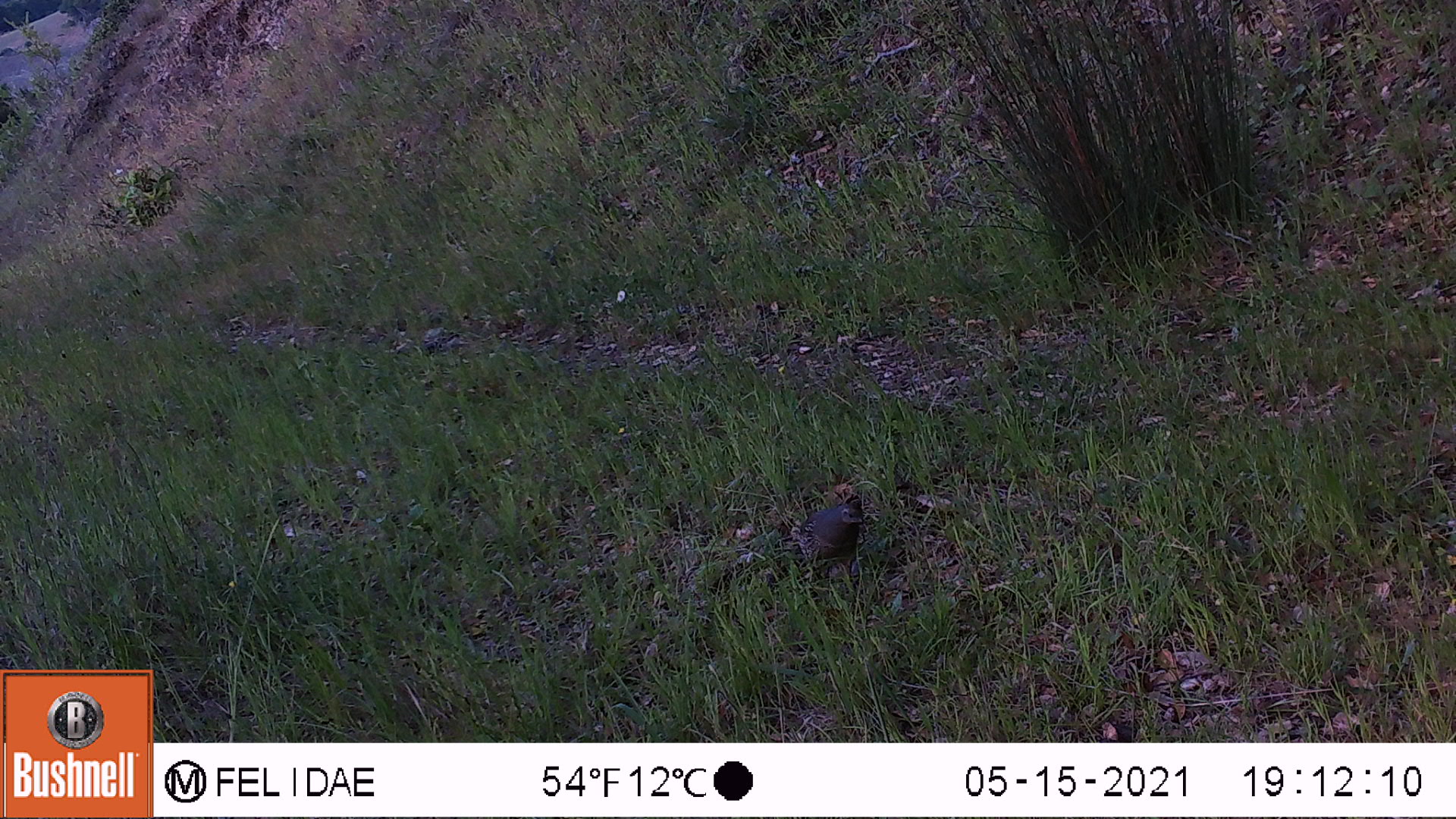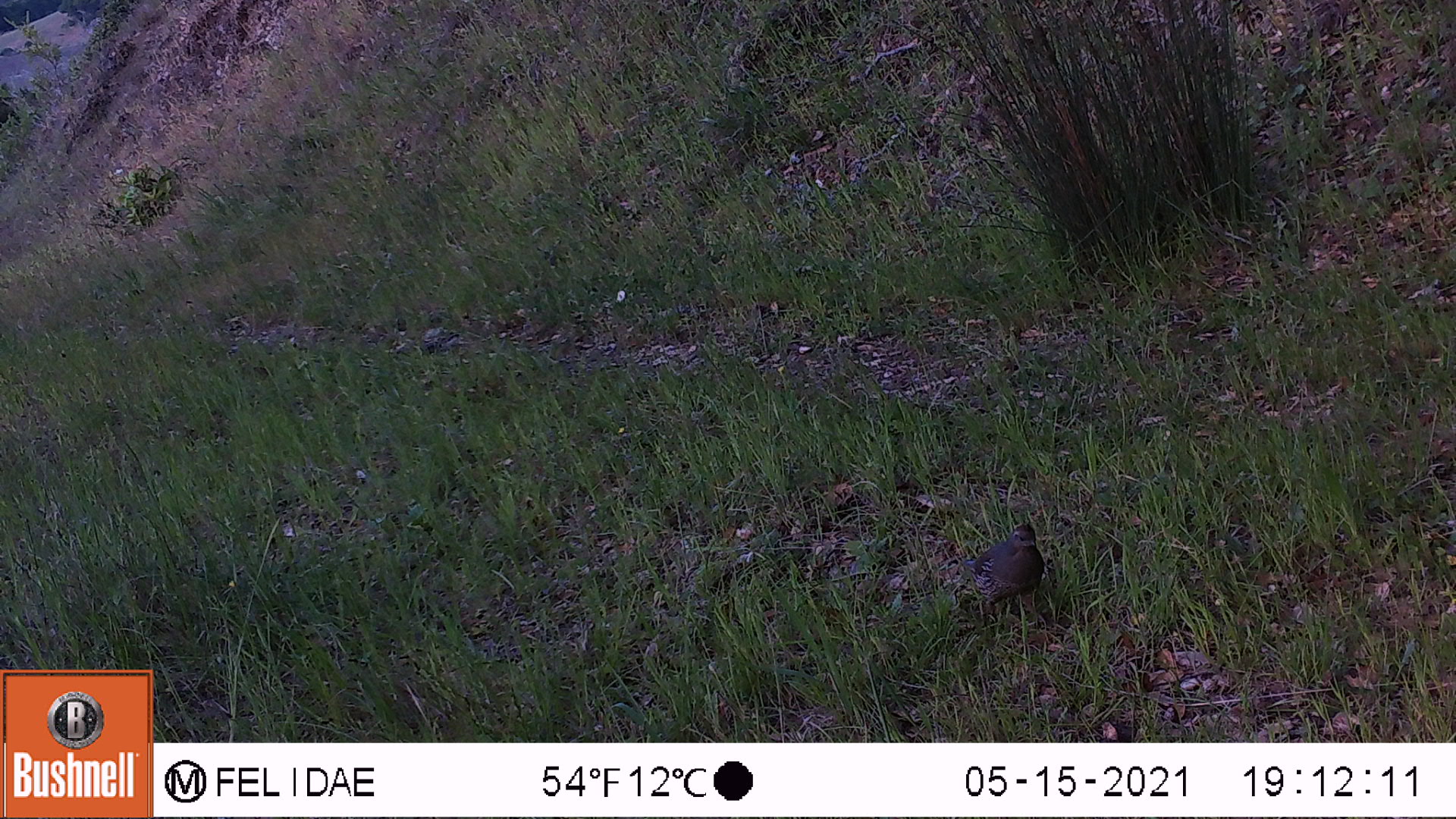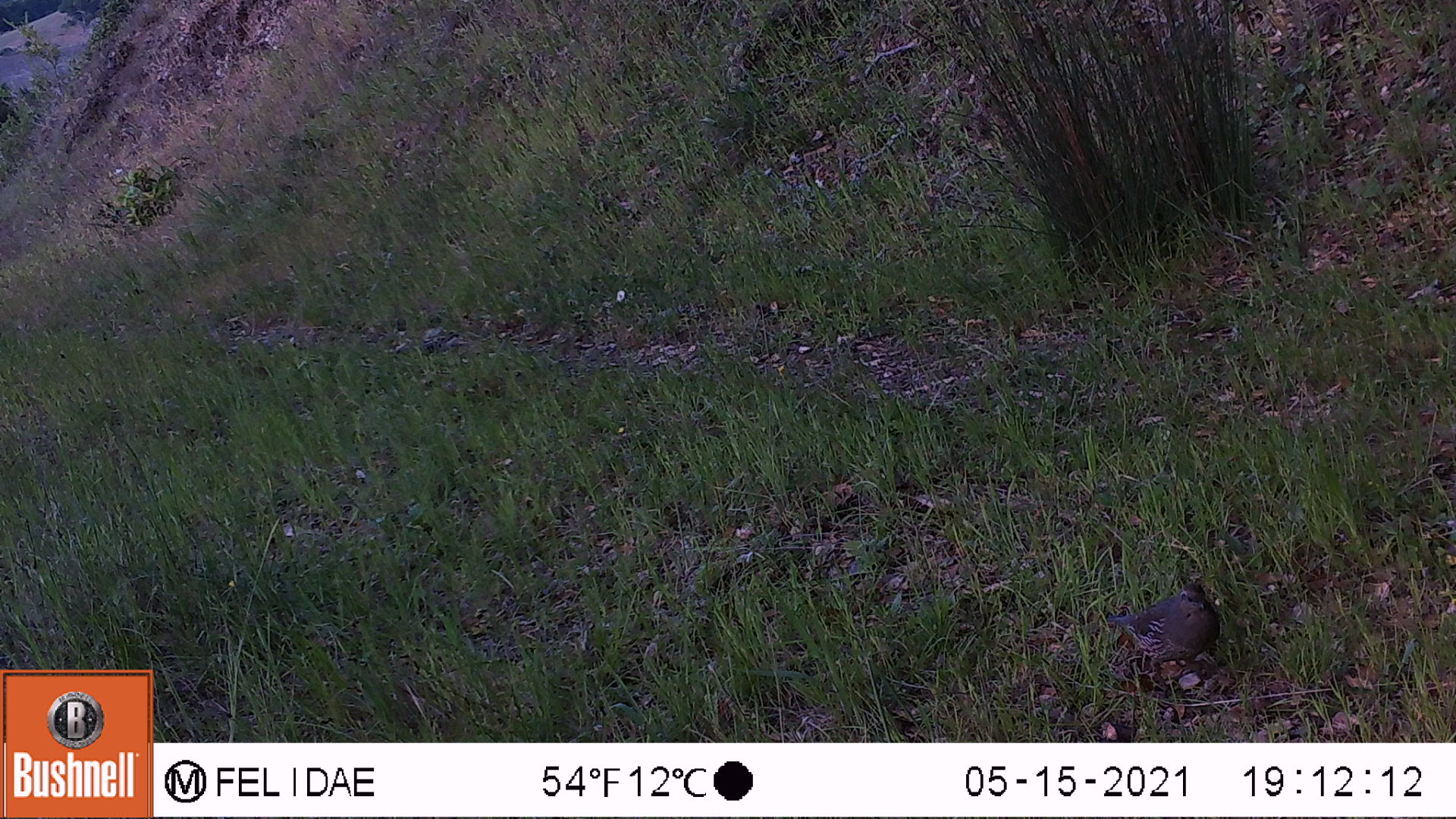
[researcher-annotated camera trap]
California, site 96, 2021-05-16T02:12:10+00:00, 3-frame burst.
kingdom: Animalia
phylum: Chordata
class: Aves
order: Galliformes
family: Odontophoridae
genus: Callipepla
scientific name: Callipepla californica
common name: california quail